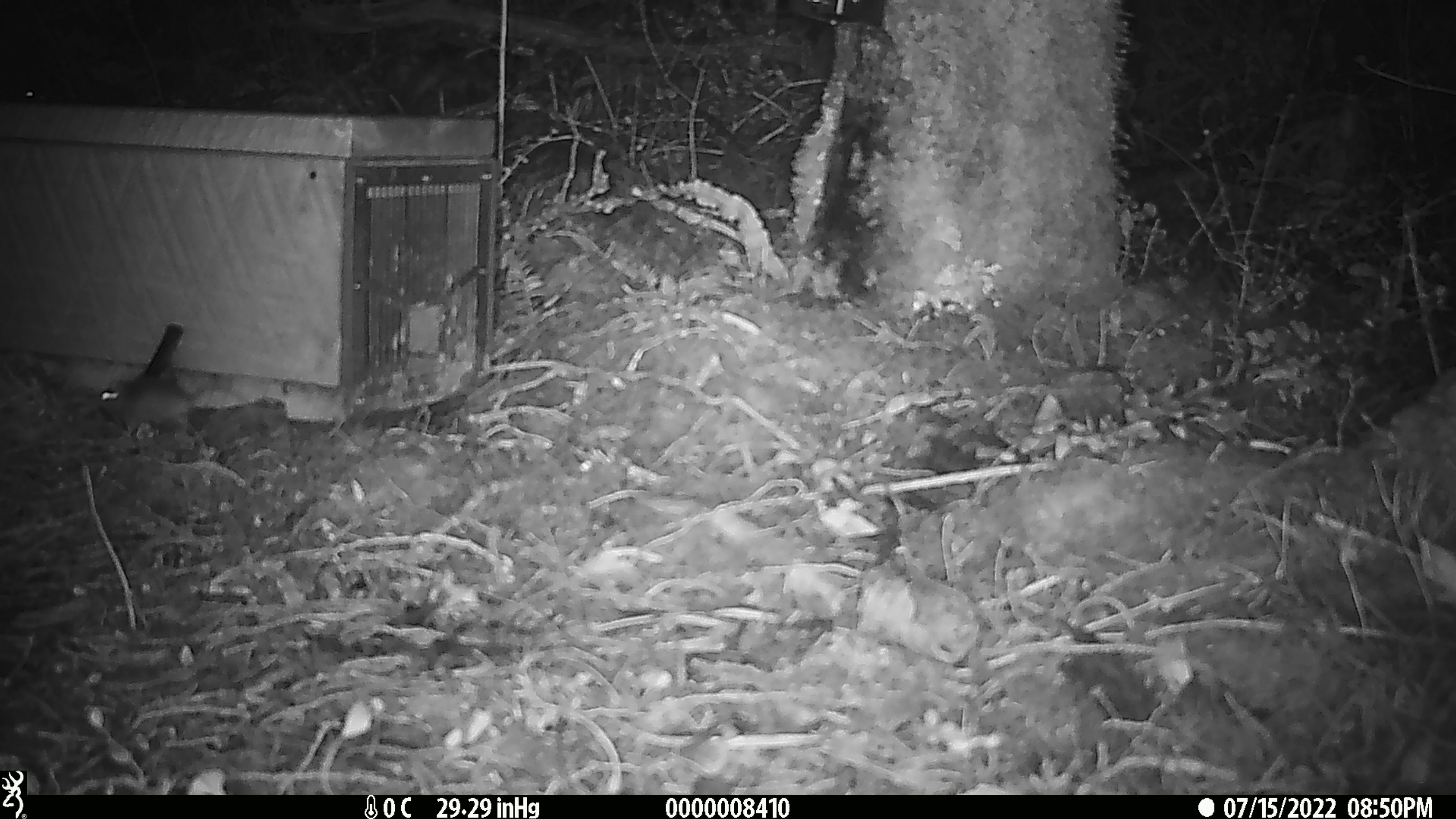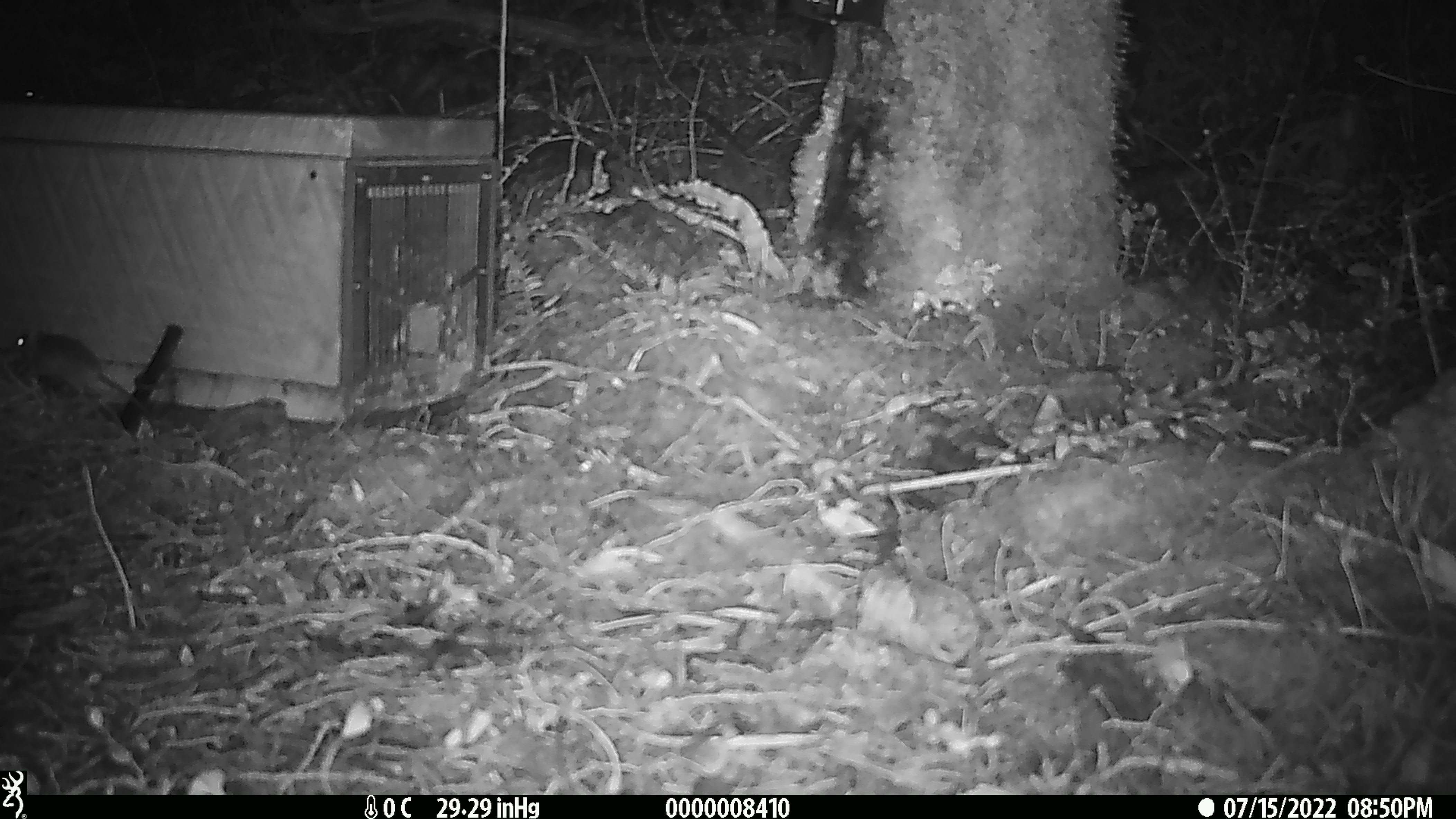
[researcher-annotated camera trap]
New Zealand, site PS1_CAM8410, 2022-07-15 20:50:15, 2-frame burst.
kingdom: Animalia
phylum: Chordata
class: Mammalia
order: Rodentia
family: Muridae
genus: Mus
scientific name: Mus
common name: mouse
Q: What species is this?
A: Mouse (Mus).